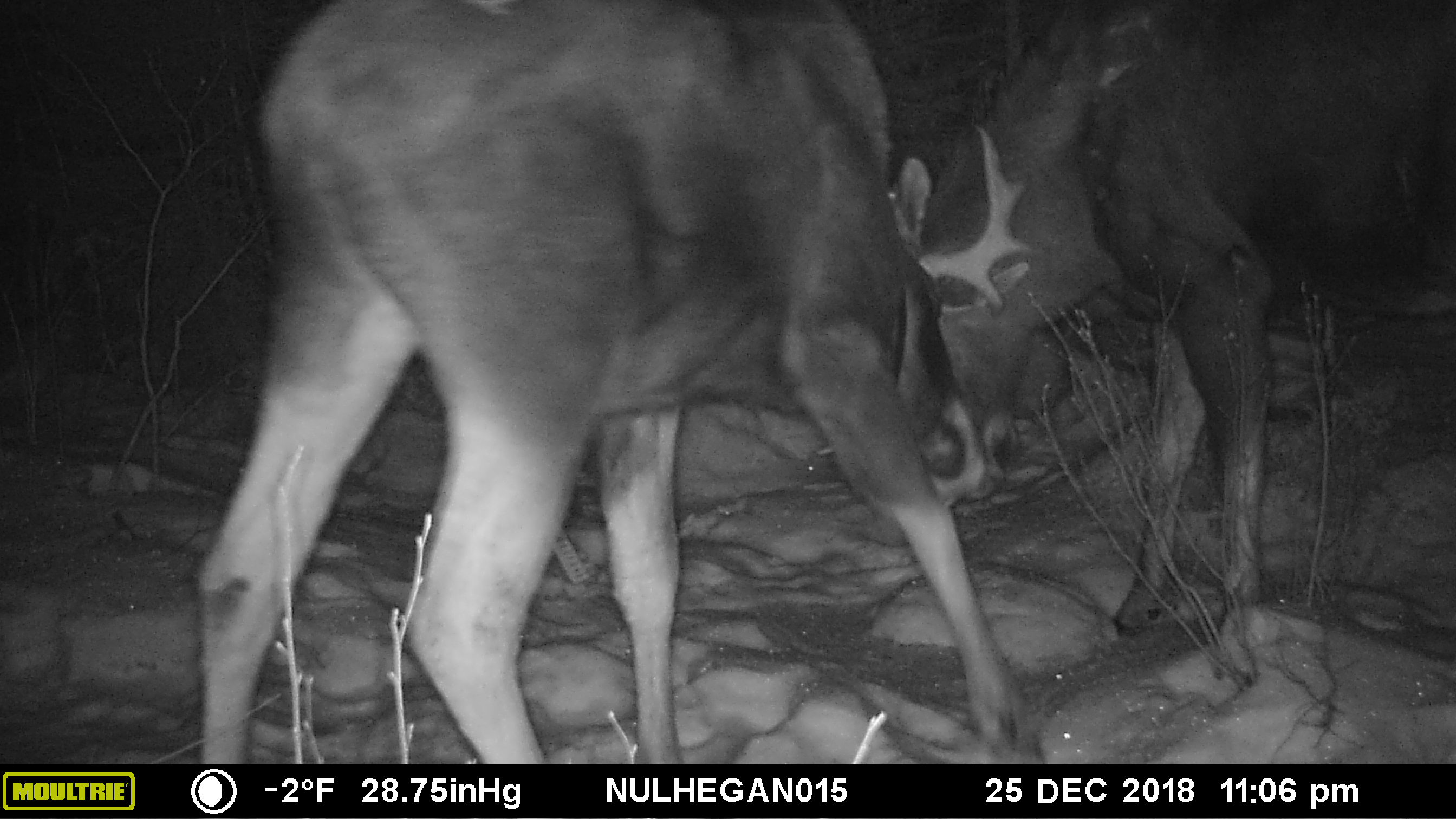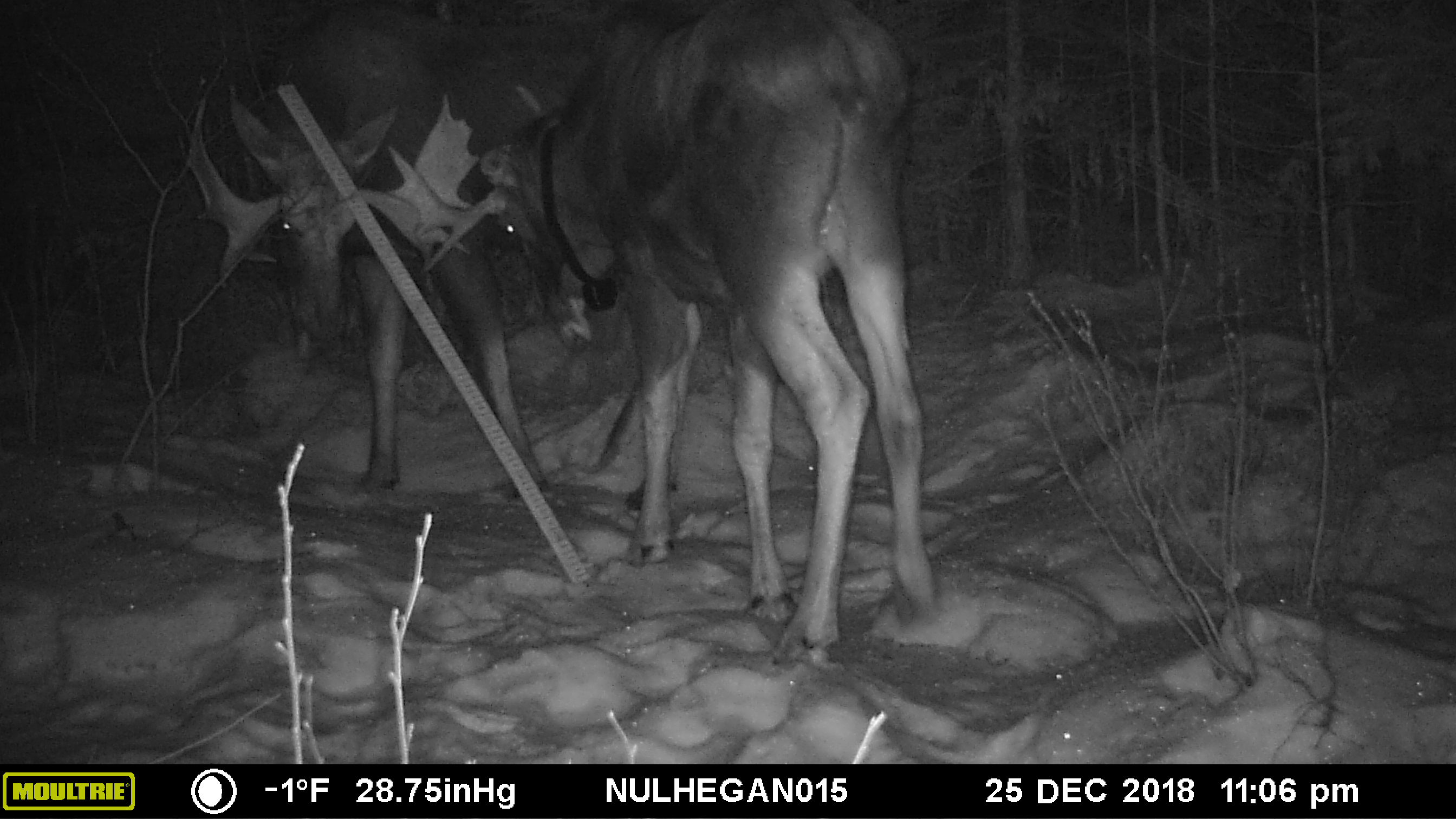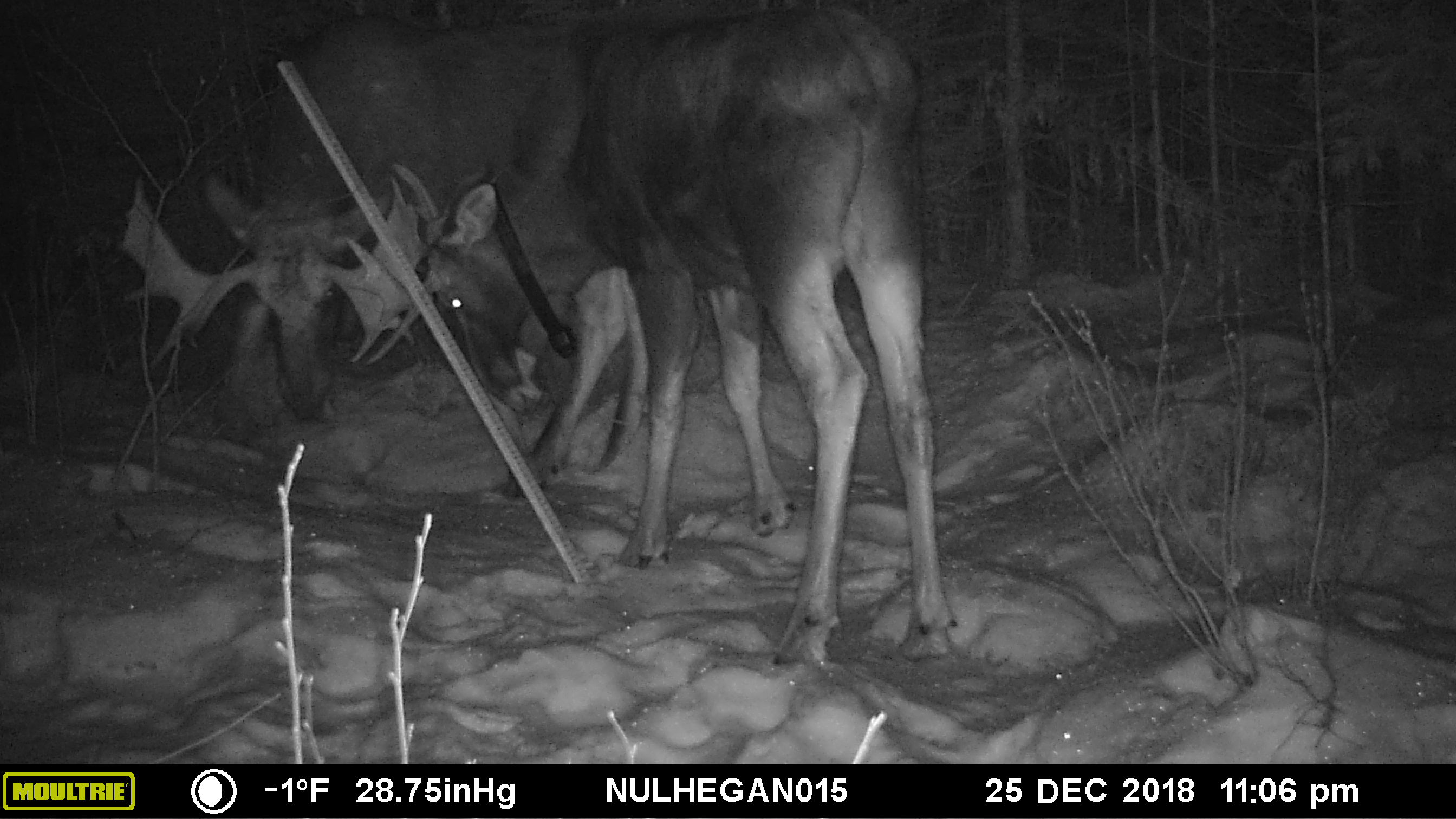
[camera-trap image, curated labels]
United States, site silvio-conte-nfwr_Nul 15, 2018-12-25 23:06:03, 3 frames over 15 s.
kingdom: Animalia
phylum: Chordata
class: Mammalia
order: Artiodactyla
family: Cervidae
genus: Alces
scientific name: Alces alces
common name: moose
Moose (Alces alces).